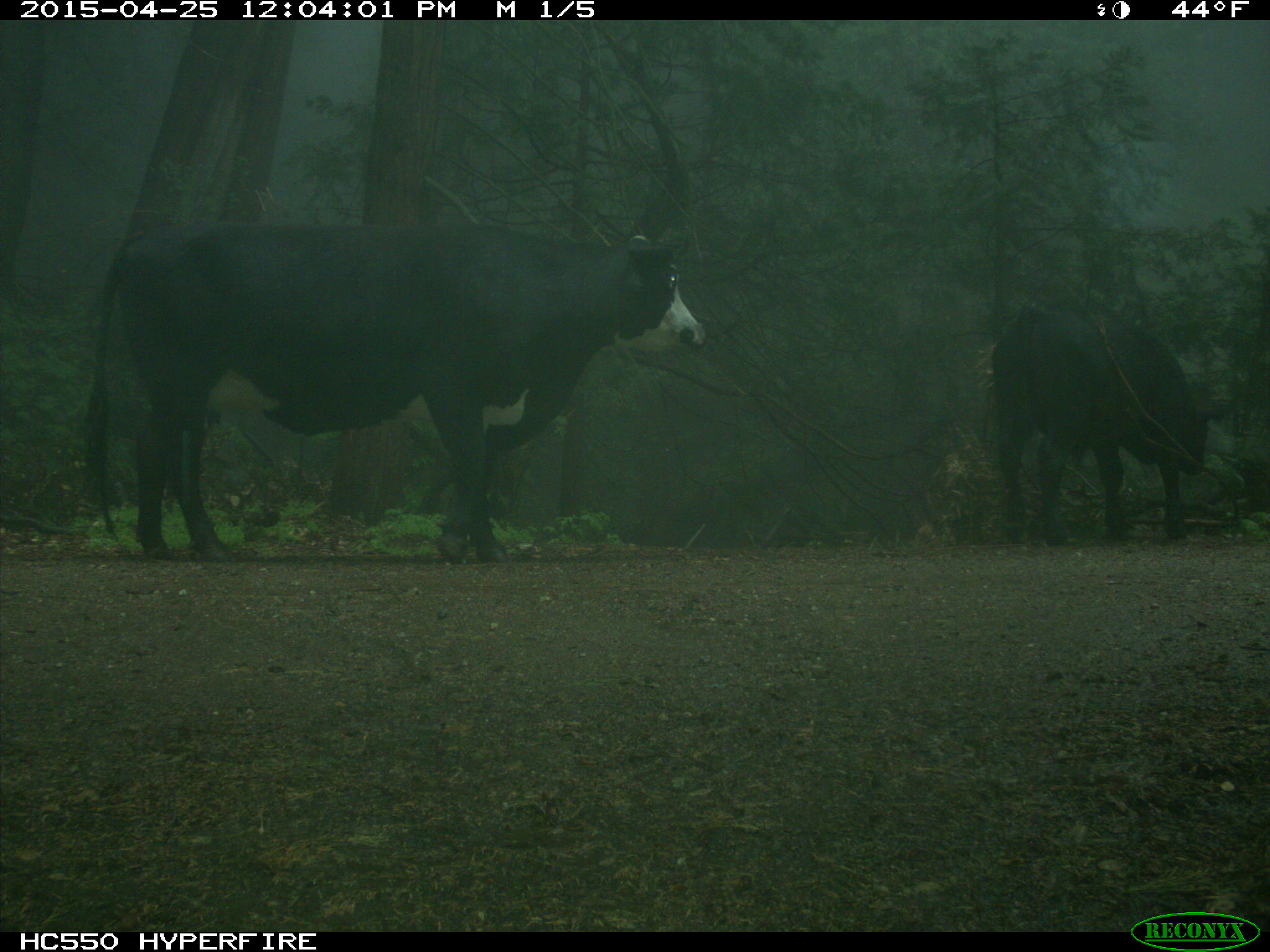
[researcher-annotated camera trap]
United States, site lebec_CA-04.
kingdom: Animalia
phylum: Chordata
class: Mammalia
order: Artiodactyla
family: Bovidae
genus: Bos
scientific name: Bos taurus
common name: domestic cow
Bos taurus (domestic cow).